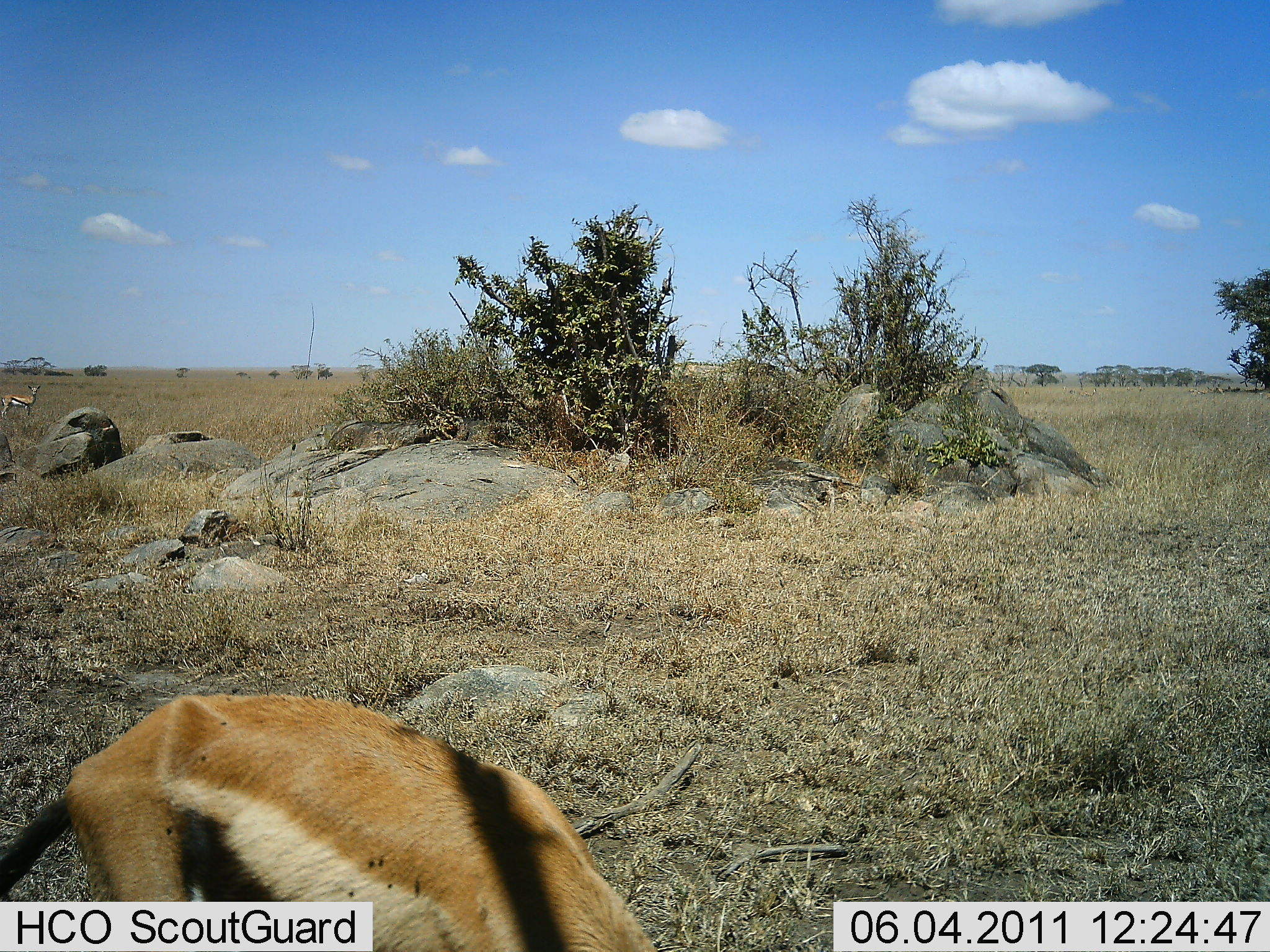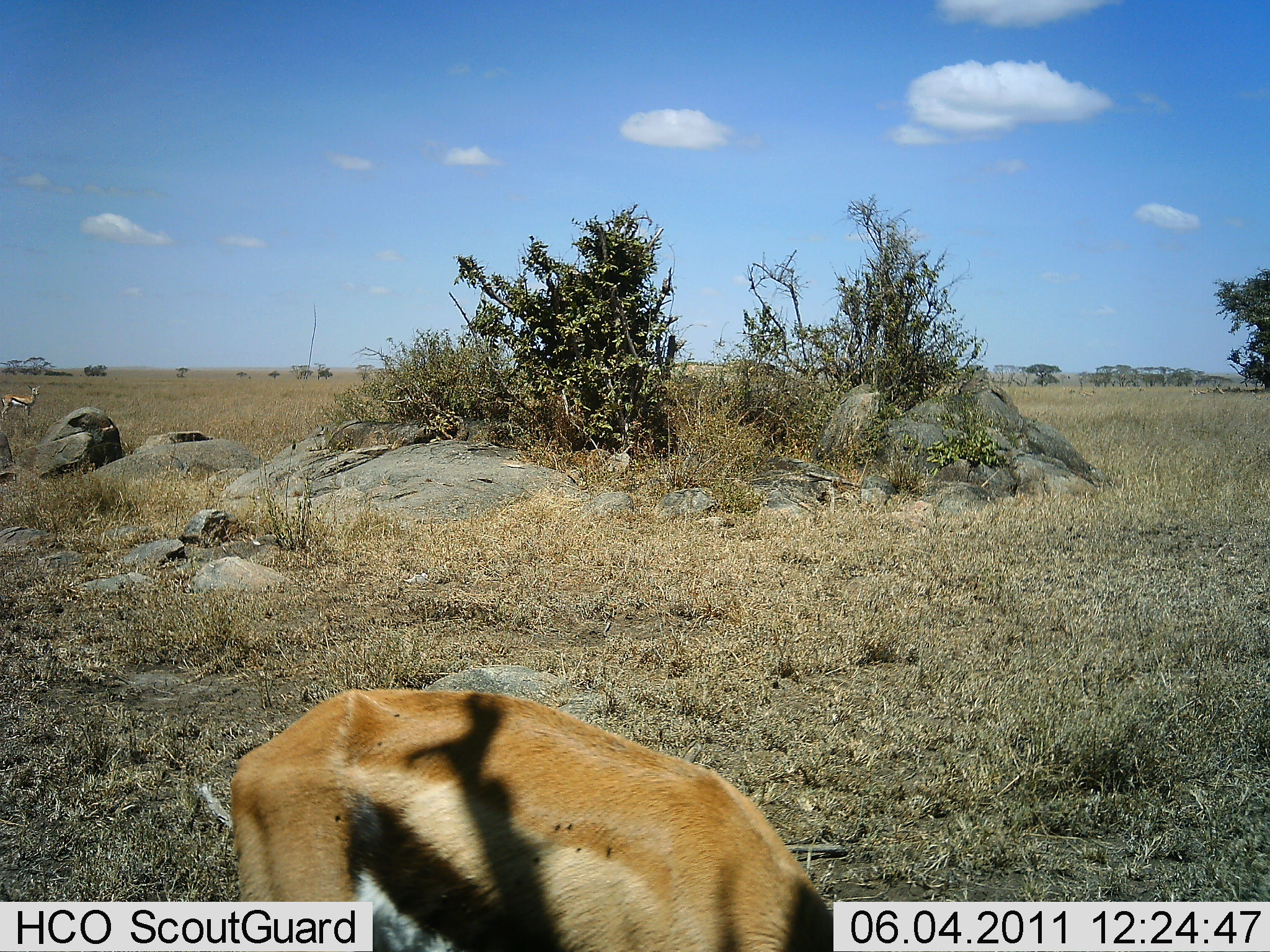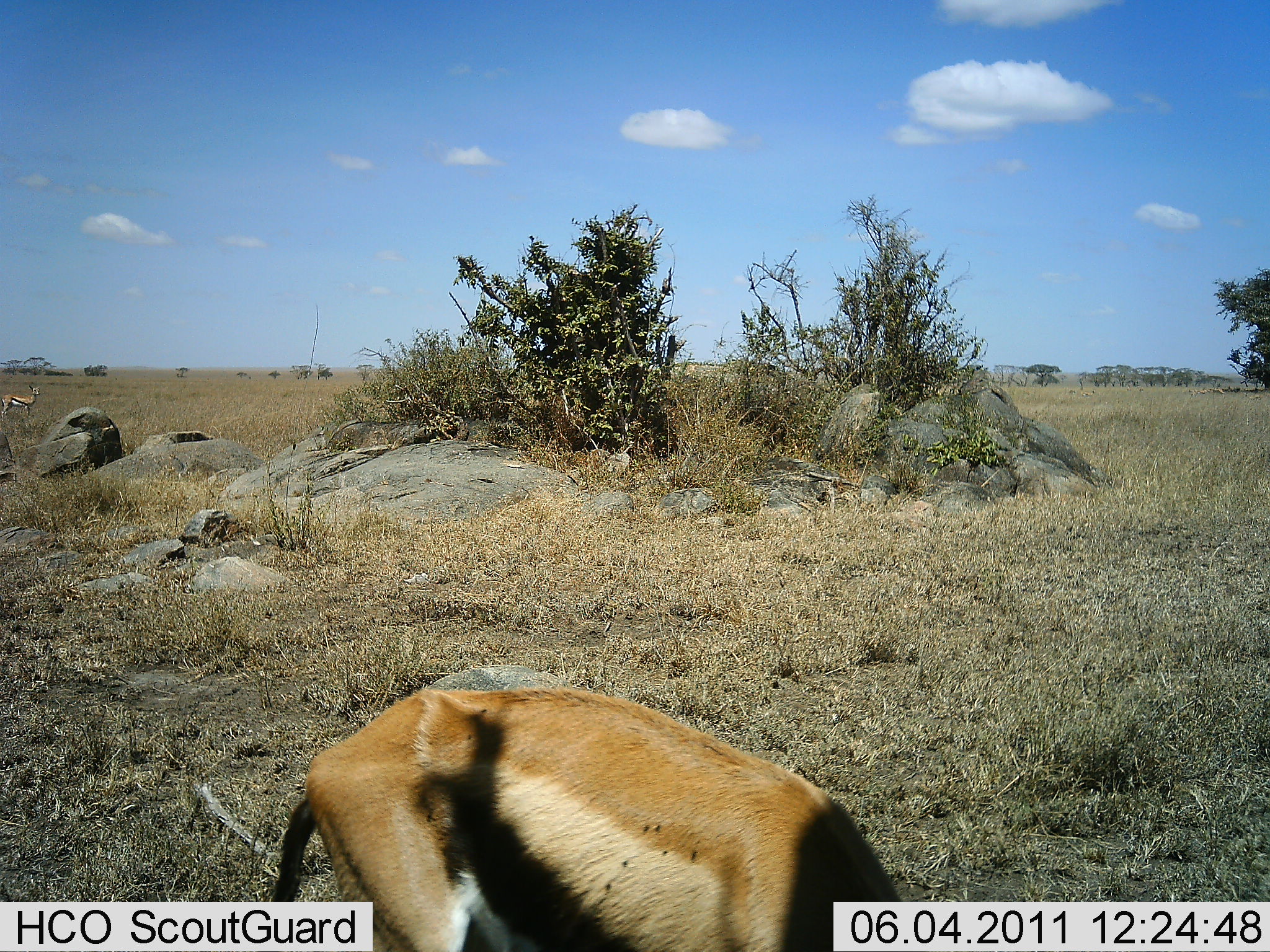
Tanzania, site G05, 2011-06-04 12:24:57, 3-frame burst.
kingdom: Animalia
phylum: Chordata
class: Mammalia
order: Artiodactyla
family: Bovidae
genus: Eudorcas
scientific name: Eudorcas thomsonii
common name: thomson's gazelle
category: gazellethomsons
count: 2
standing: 36%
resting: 0%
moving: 18%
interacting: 0%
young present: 0%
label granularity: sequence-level